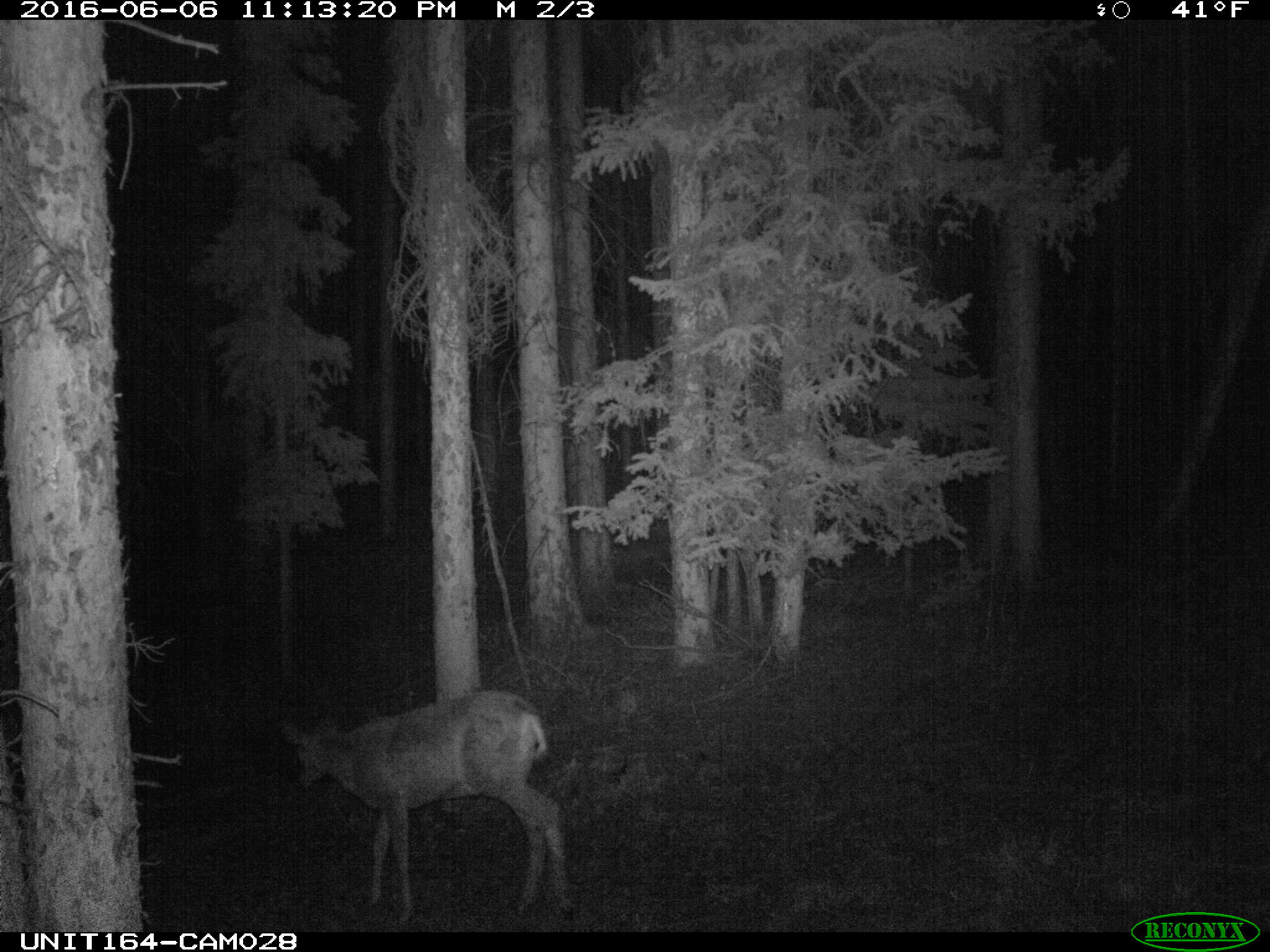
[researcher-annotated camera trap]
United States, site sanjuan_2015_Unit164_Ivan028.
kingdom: Animalia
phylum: Chordata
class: Mammalia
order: Artiodactyla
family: Cervidae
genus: Odocoileus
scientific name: Odocoileus hemionus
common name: mule deer